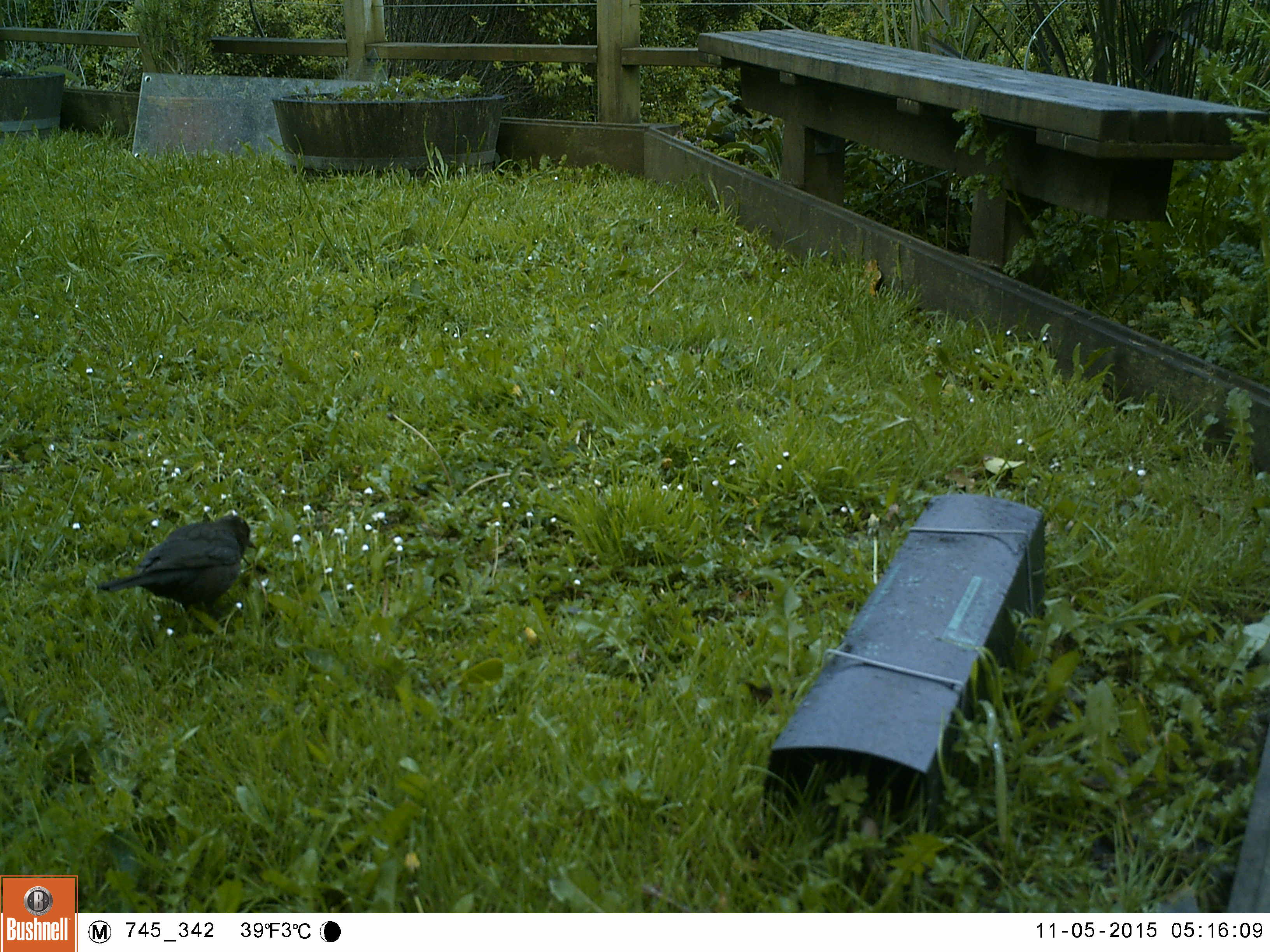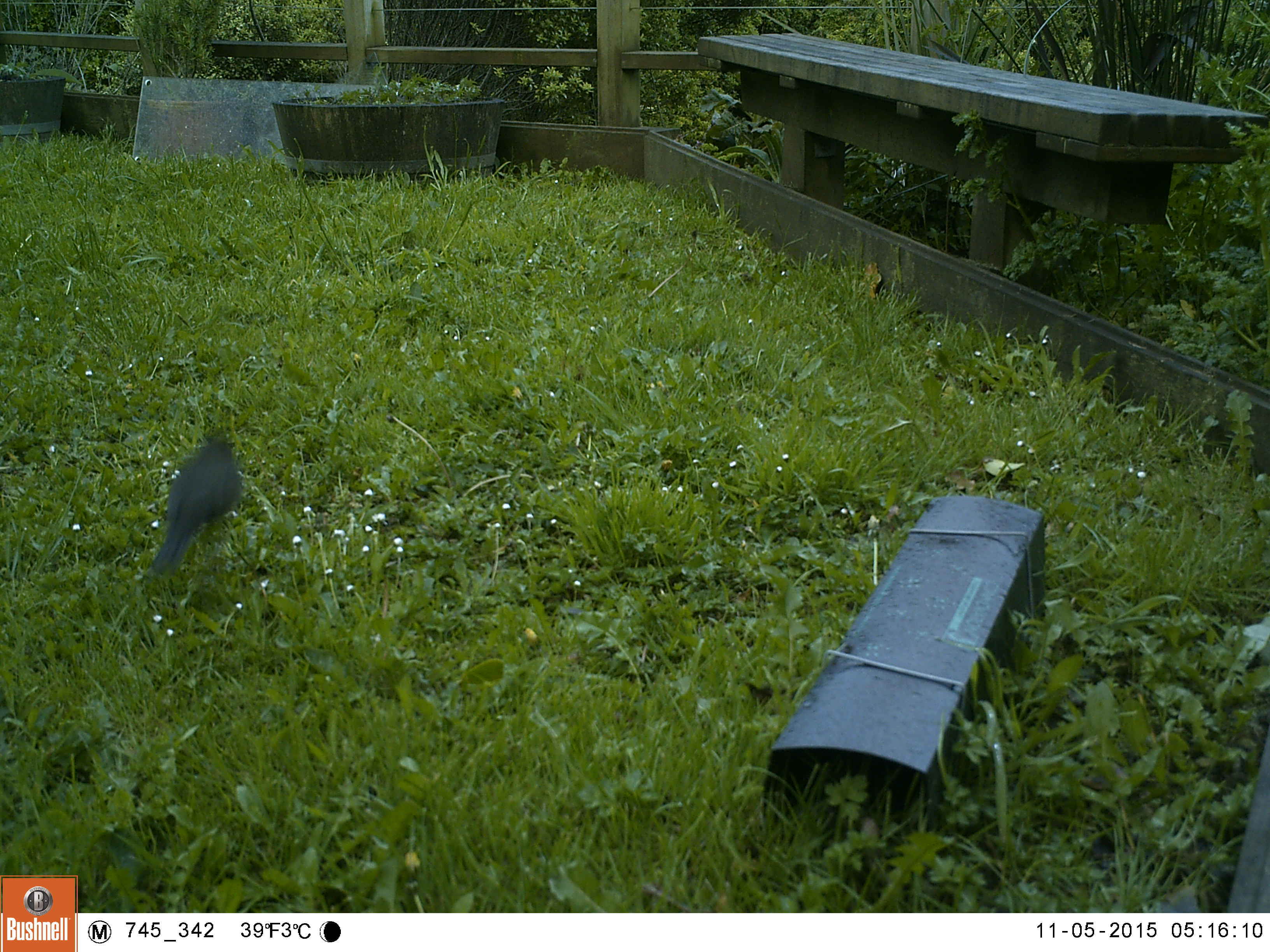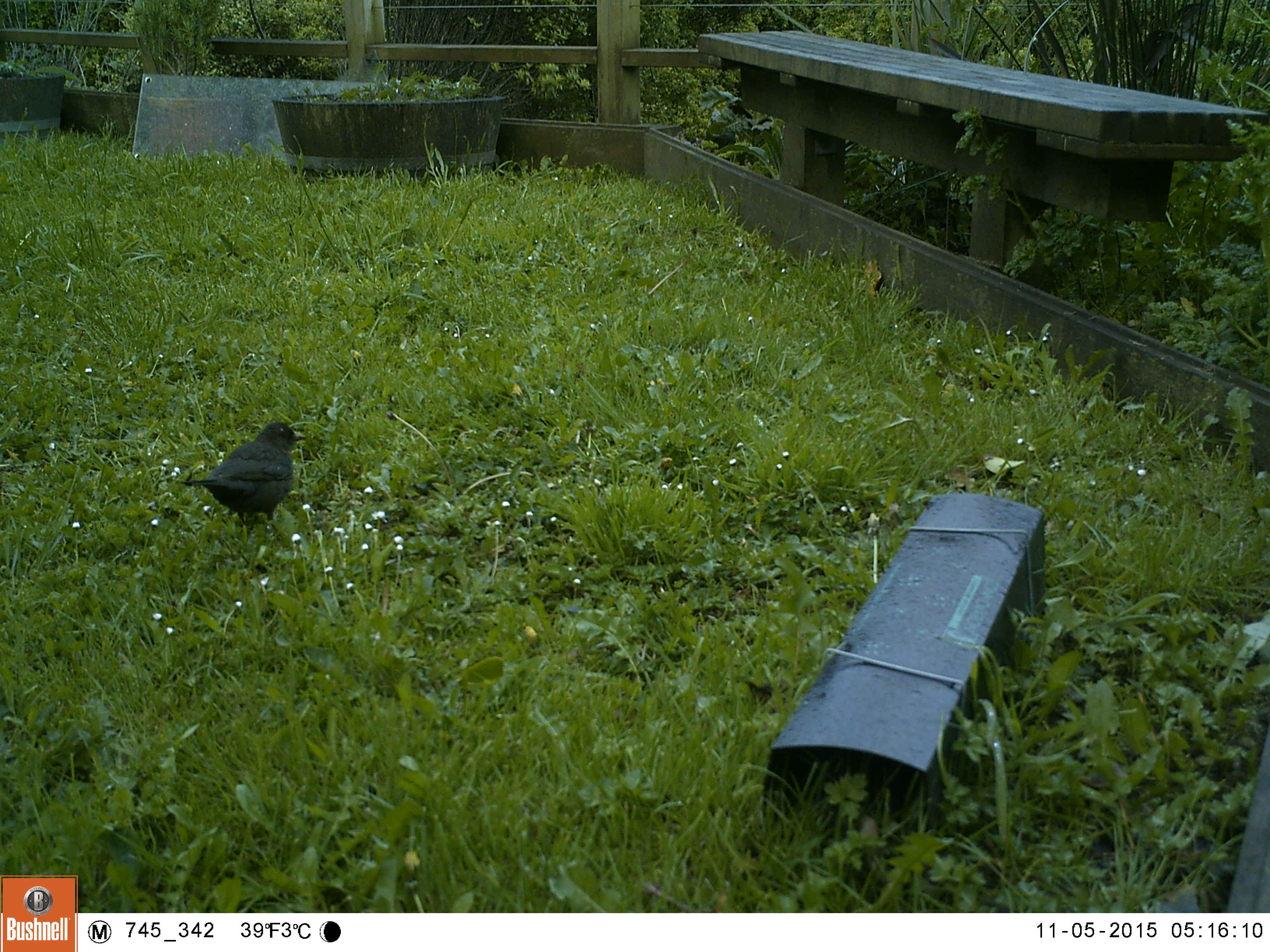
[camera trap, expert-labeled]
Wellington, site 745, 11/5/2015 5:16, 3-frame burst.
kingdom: Animalia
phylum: Chordata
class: Aves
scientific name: Aves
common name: bird